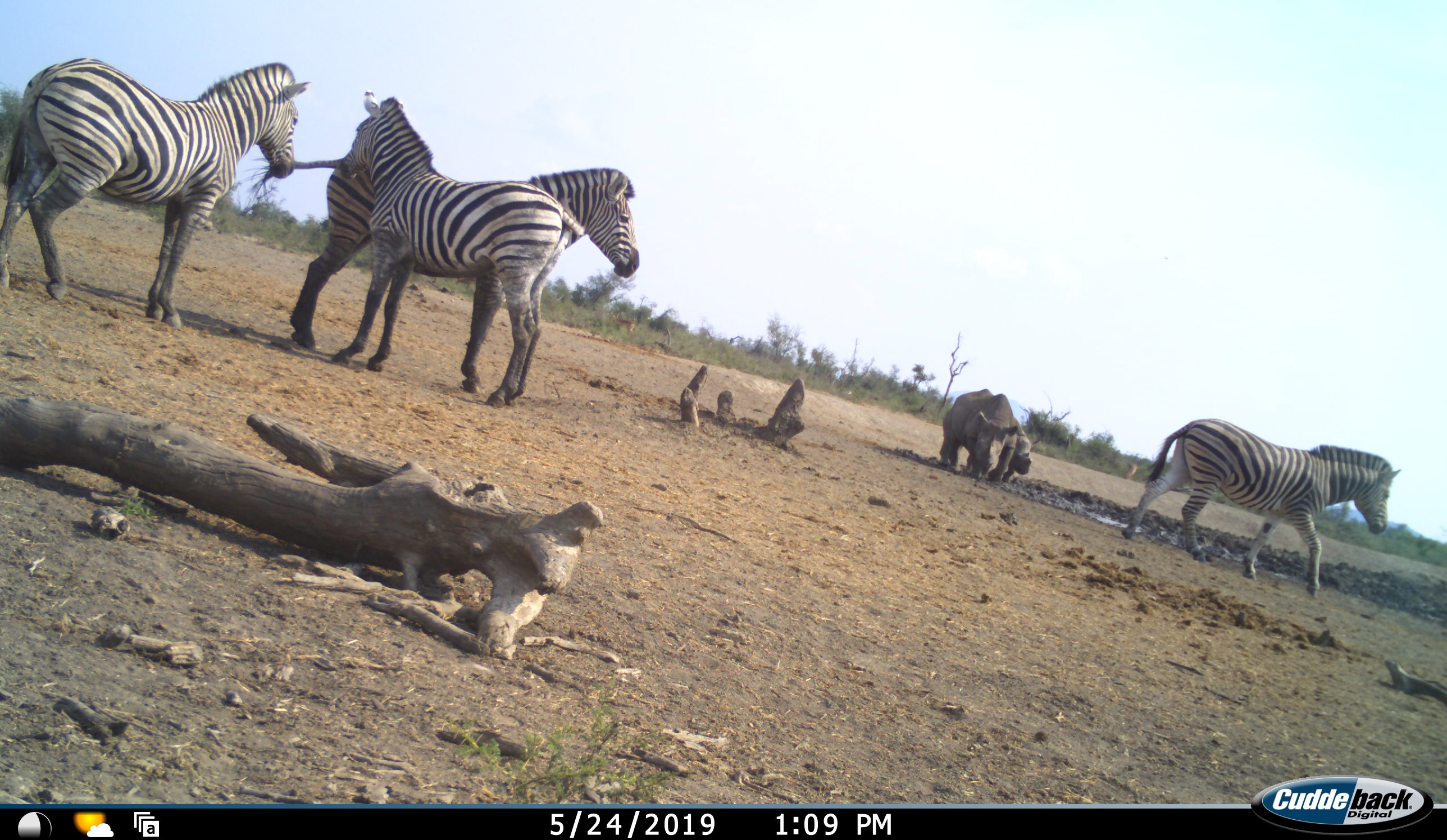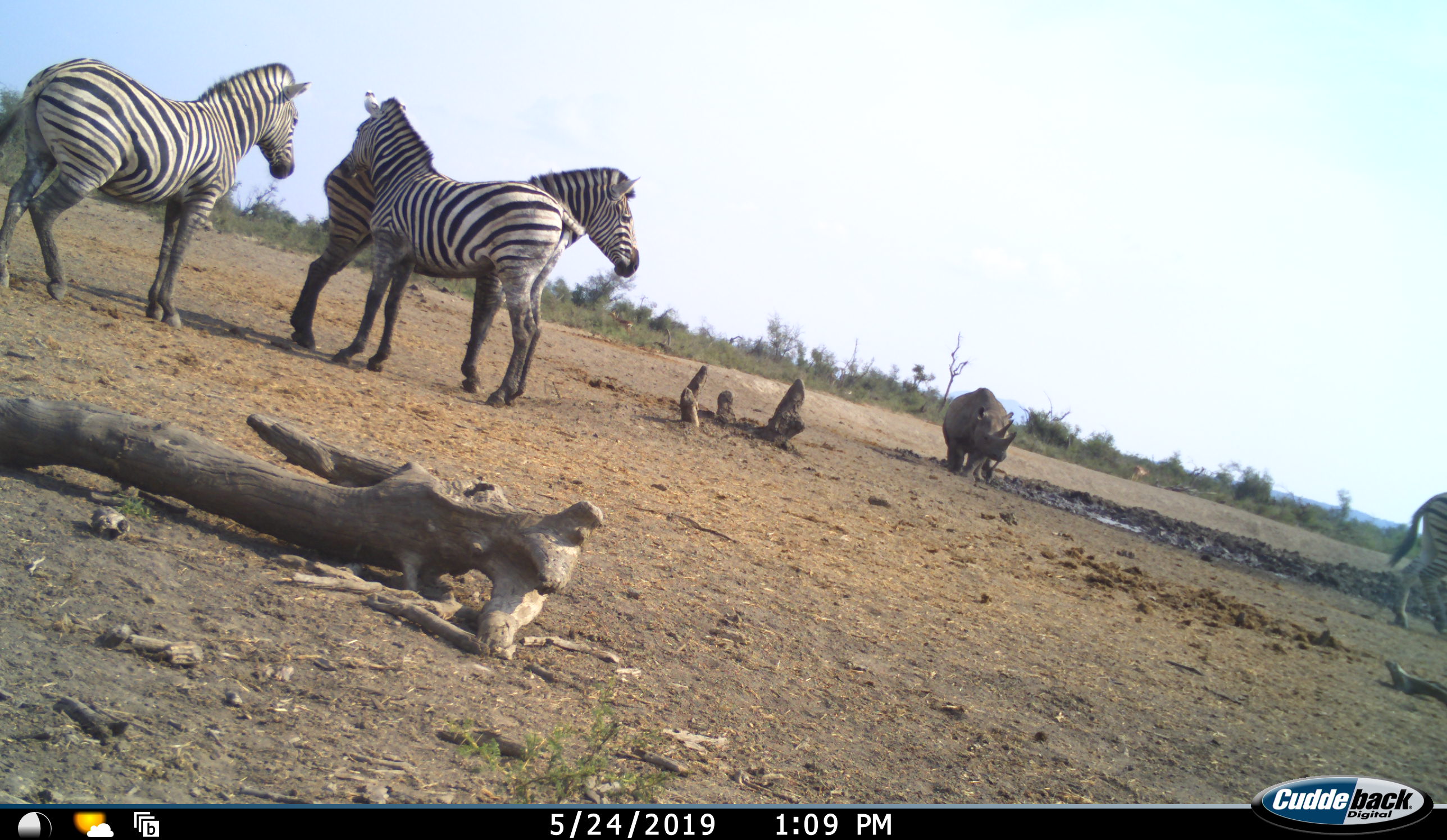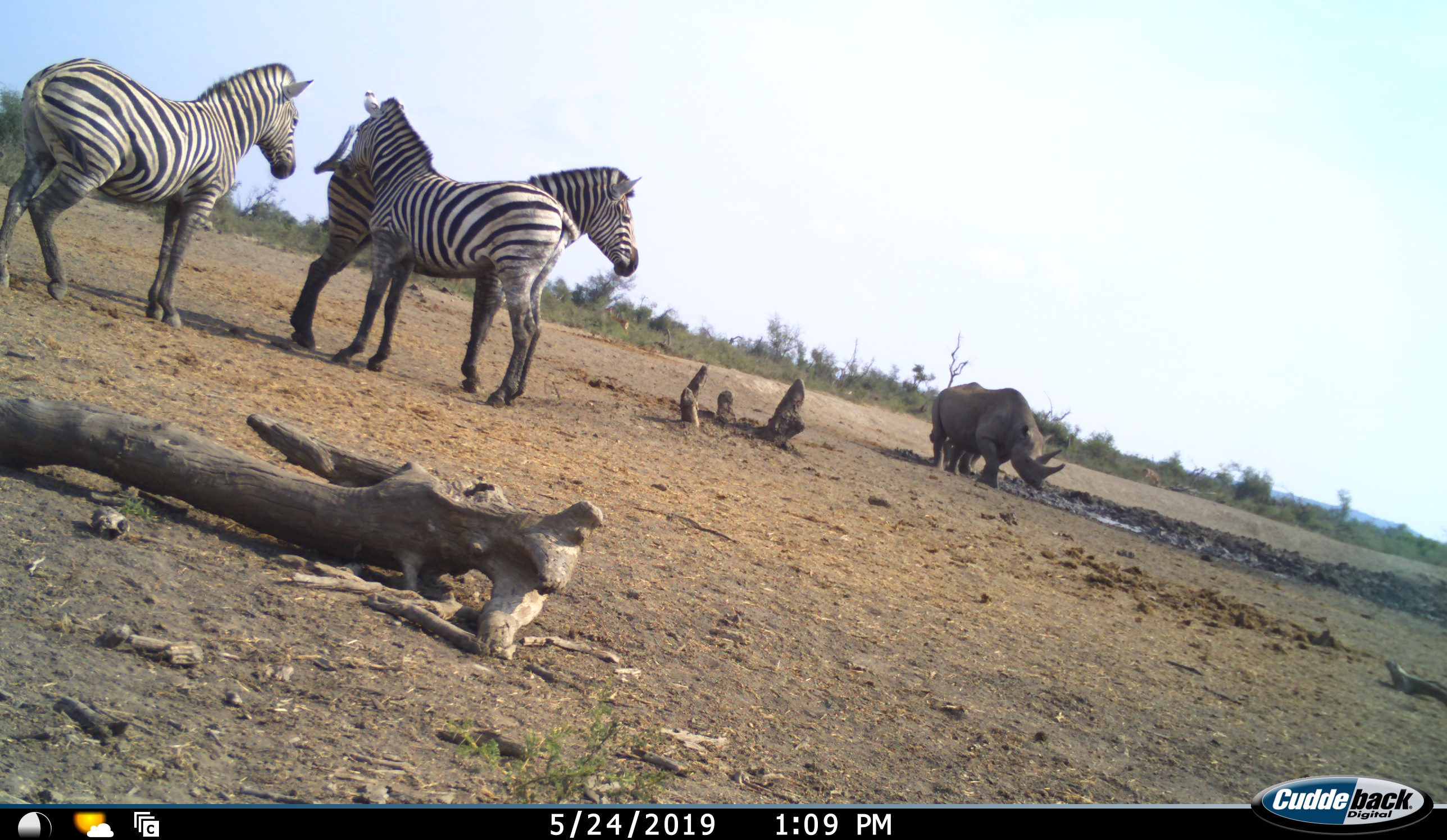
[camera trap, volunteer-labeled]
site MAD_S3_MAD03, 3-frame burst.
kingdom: Animalia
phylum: Chordata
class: Mammalia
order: Perissodactyla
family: Rhinocerotidae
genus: Ceratotherium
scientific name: Ceratotherium simum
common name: white rhinoceros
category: rhinoceroswhite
Rhinoceroswhite (white rhinoceros) (Ceratotherium simum), count 1. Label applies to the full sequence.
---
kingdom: Animalia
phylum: Chordata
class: Mammalia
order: Perissodactyla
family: Equidae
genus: Equus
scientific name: Equus quagga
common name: plains zebra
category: zebraplains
Zebraplains (plains zebra) (Equus quagga), count 4. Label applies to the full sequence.